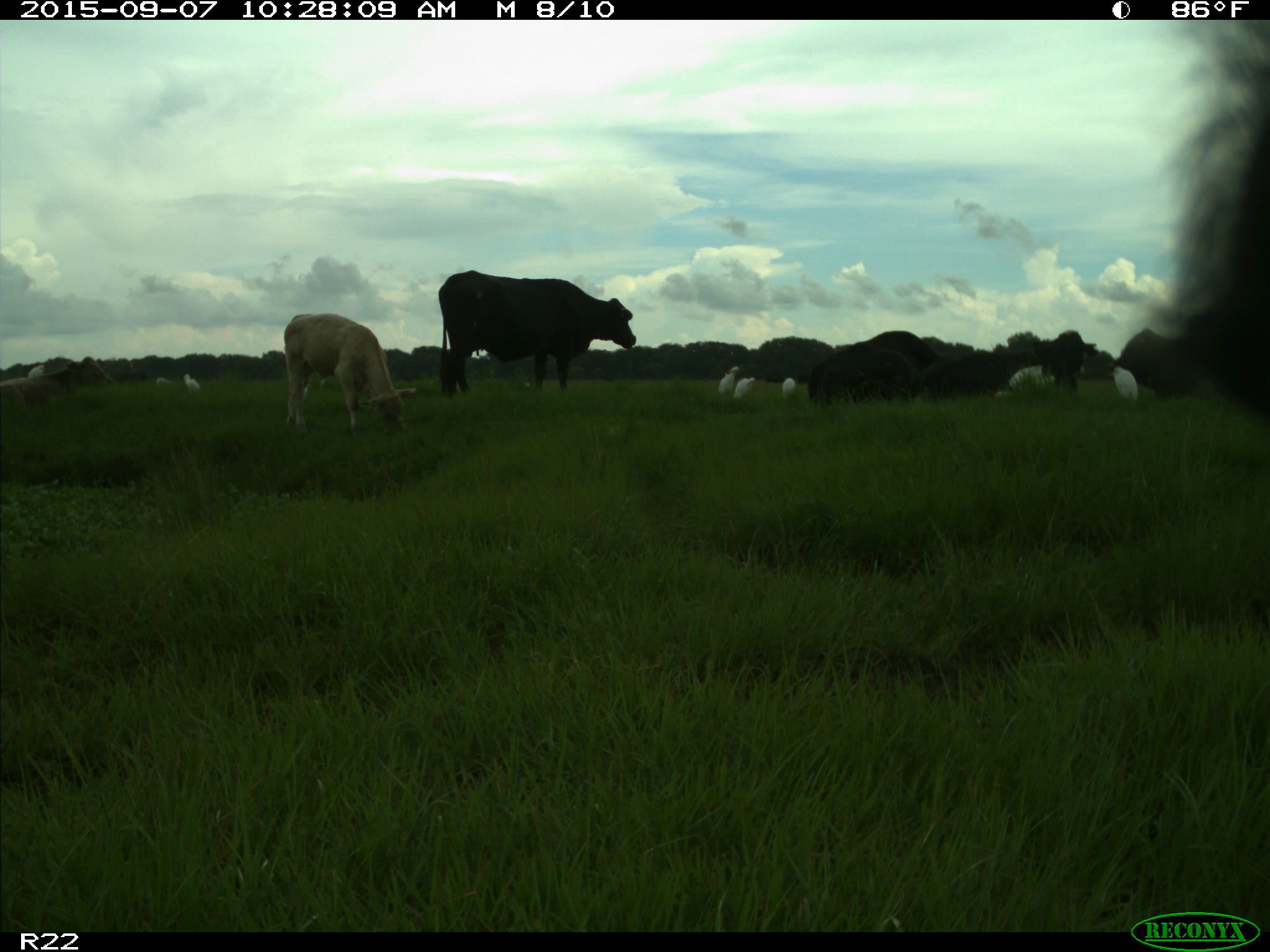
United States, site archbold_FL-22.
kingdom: Animalia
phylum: Chordata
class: Mammalia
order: Artiodactyla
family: Bovidae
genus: Bos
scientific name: Bos taurus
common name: domestic cow